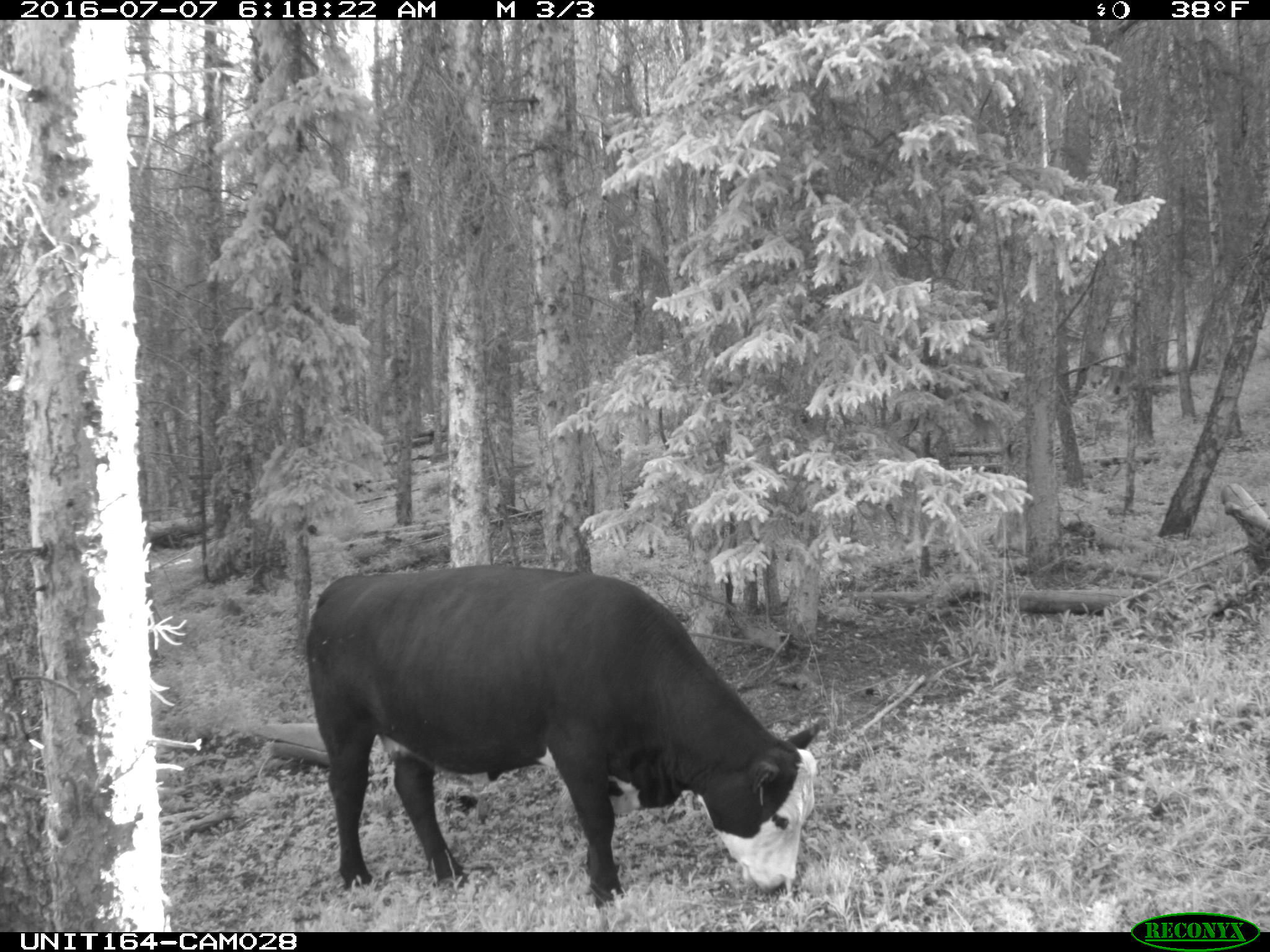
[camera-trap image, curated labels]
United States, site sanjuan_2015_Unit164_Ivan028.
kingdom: Animalia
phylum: Chordata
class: Mammalia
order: Artiodactyla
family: Bovidae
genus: Bos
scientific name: Bos taurus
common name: domestic cow